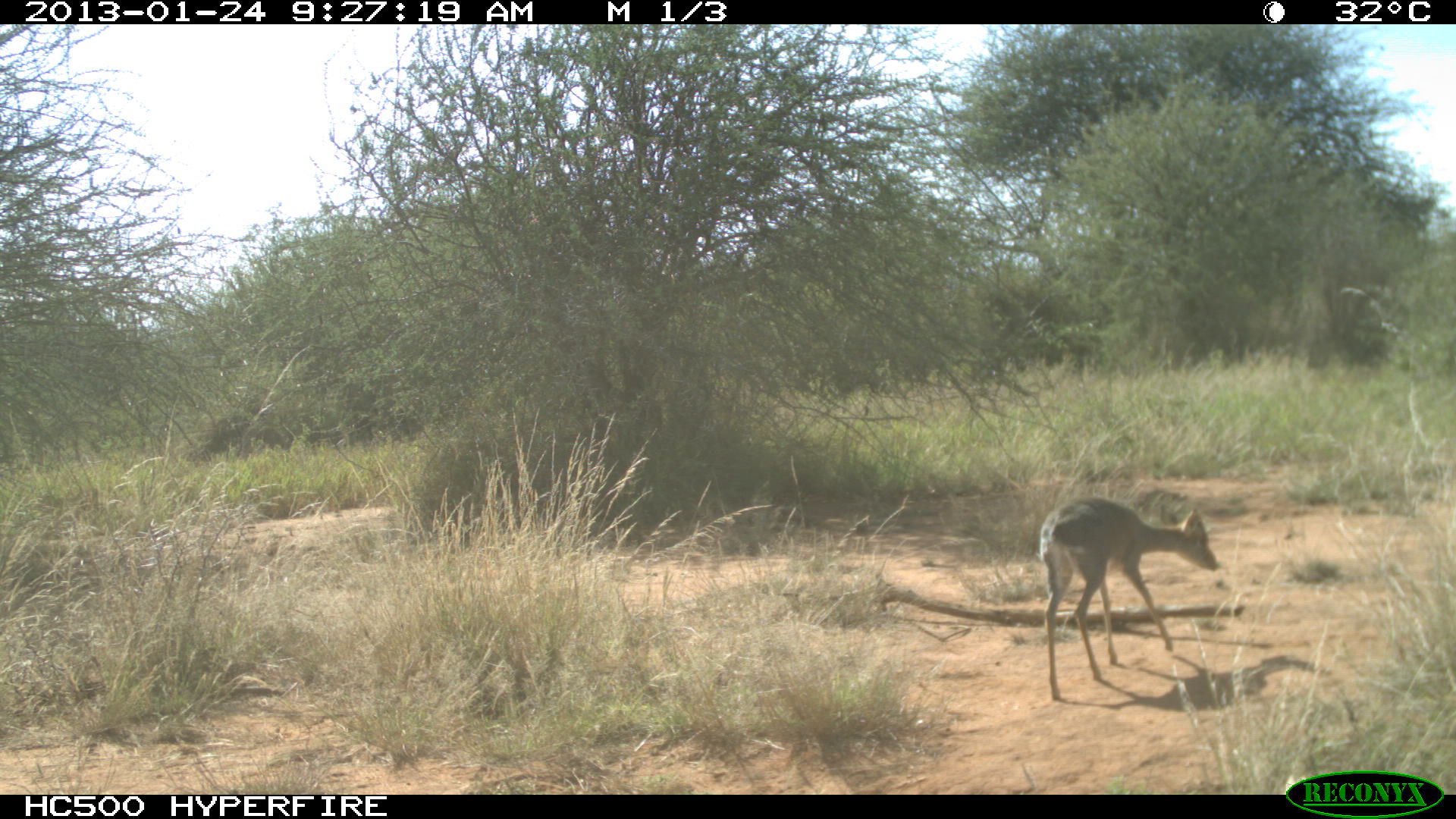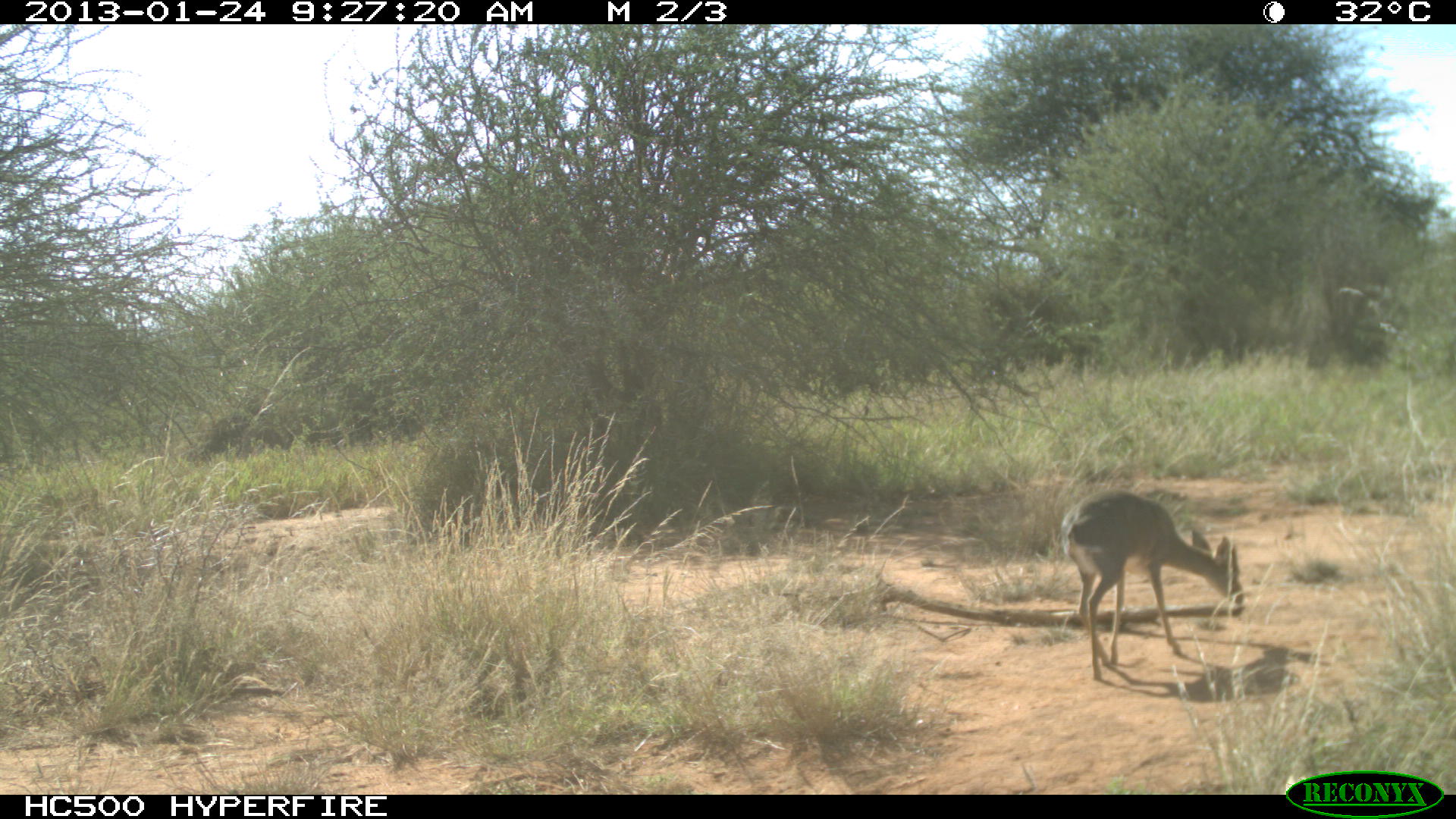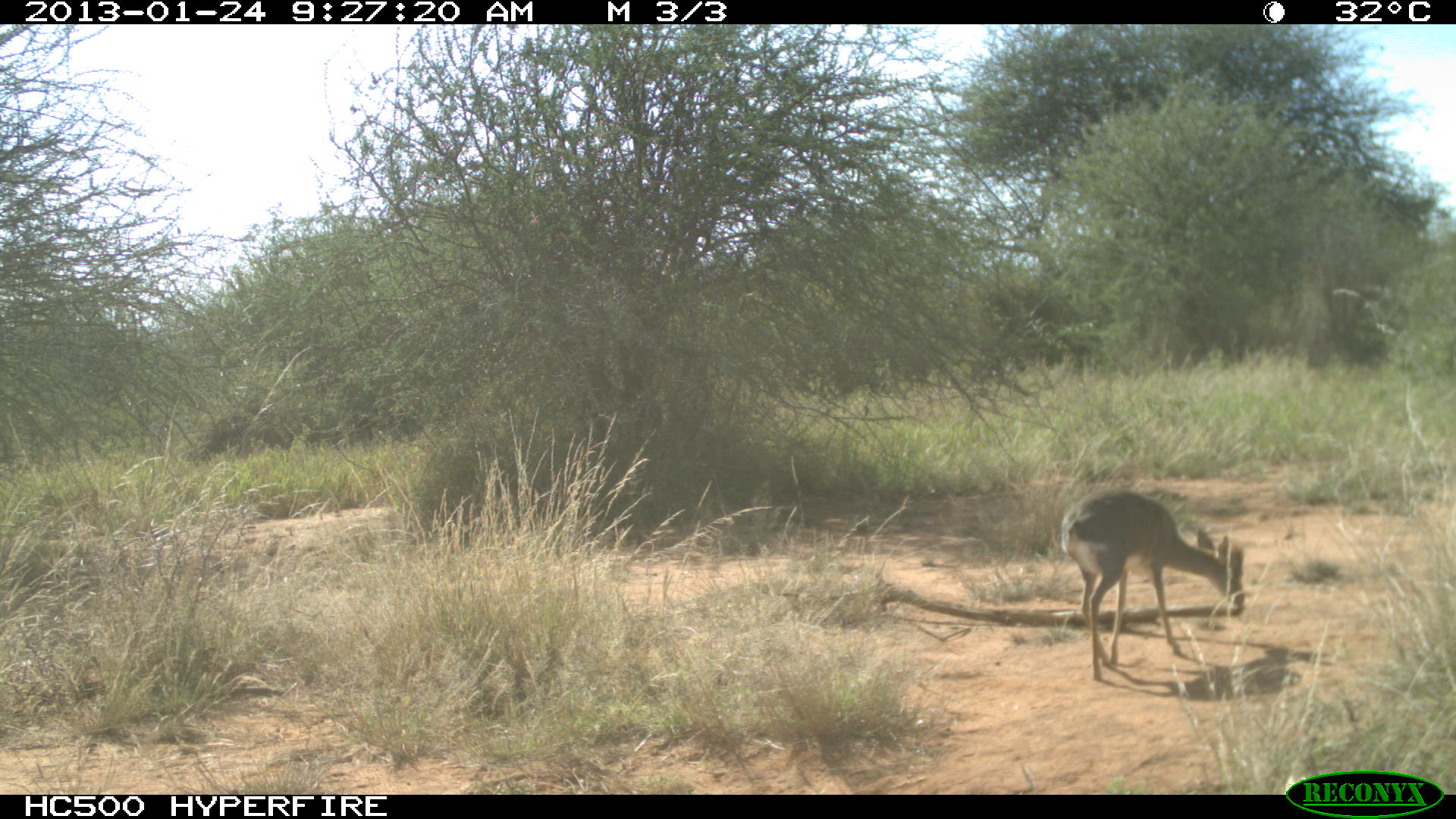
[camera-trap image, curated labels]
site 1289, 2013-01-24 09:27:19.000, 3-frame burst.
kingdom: Animalia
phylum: Chordata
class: Mammalia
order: Artiodactyla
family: Bovidae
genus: Madoqua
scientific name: Madoqua guentheri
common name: günther's dik-dik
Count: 1.